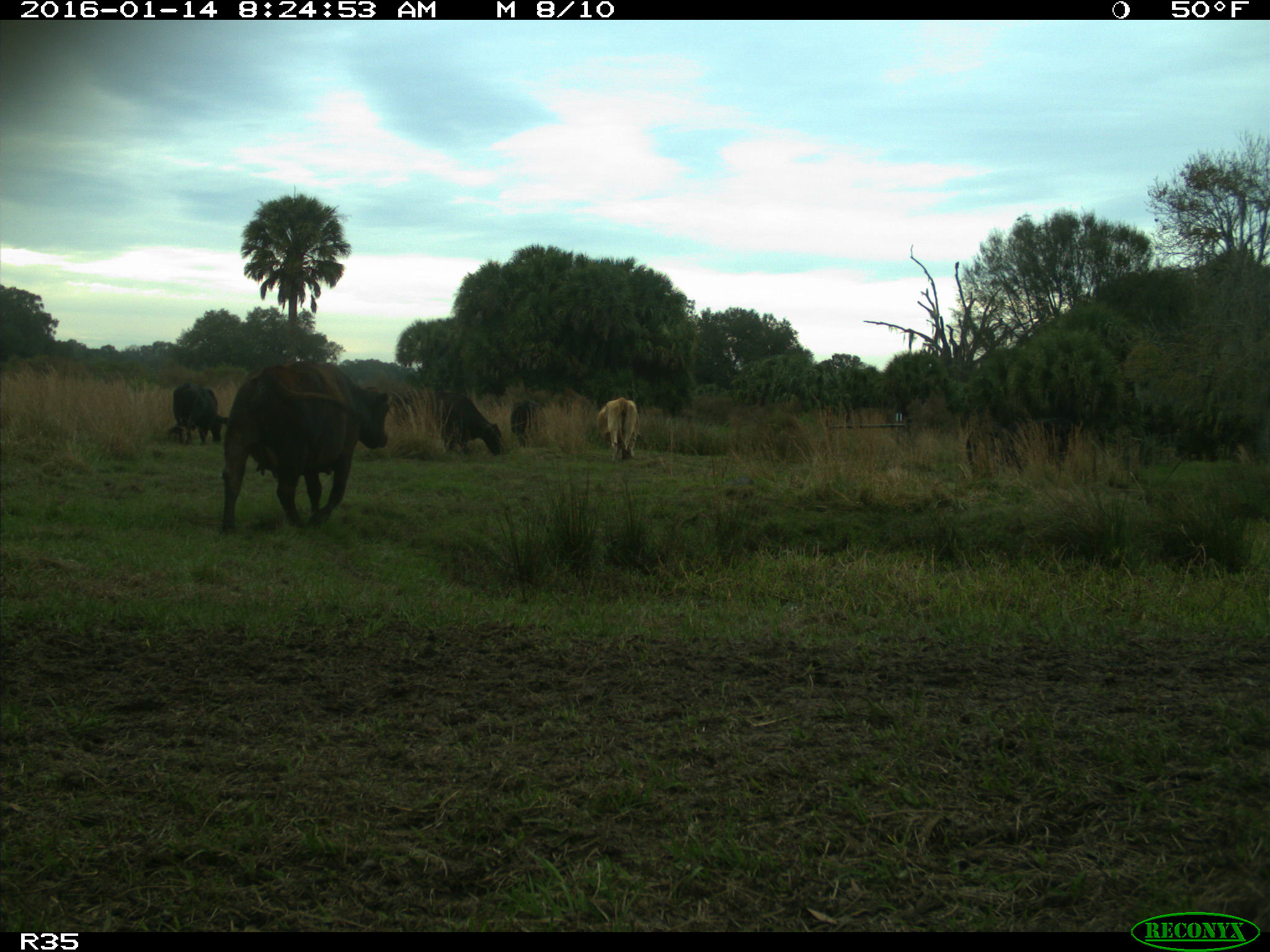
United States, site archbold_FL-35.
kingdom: Animalia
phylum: Chordata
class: Mammalia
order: Artiodactyla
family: Bovidae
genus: Bos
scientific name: Bos taurus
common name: domestic cow